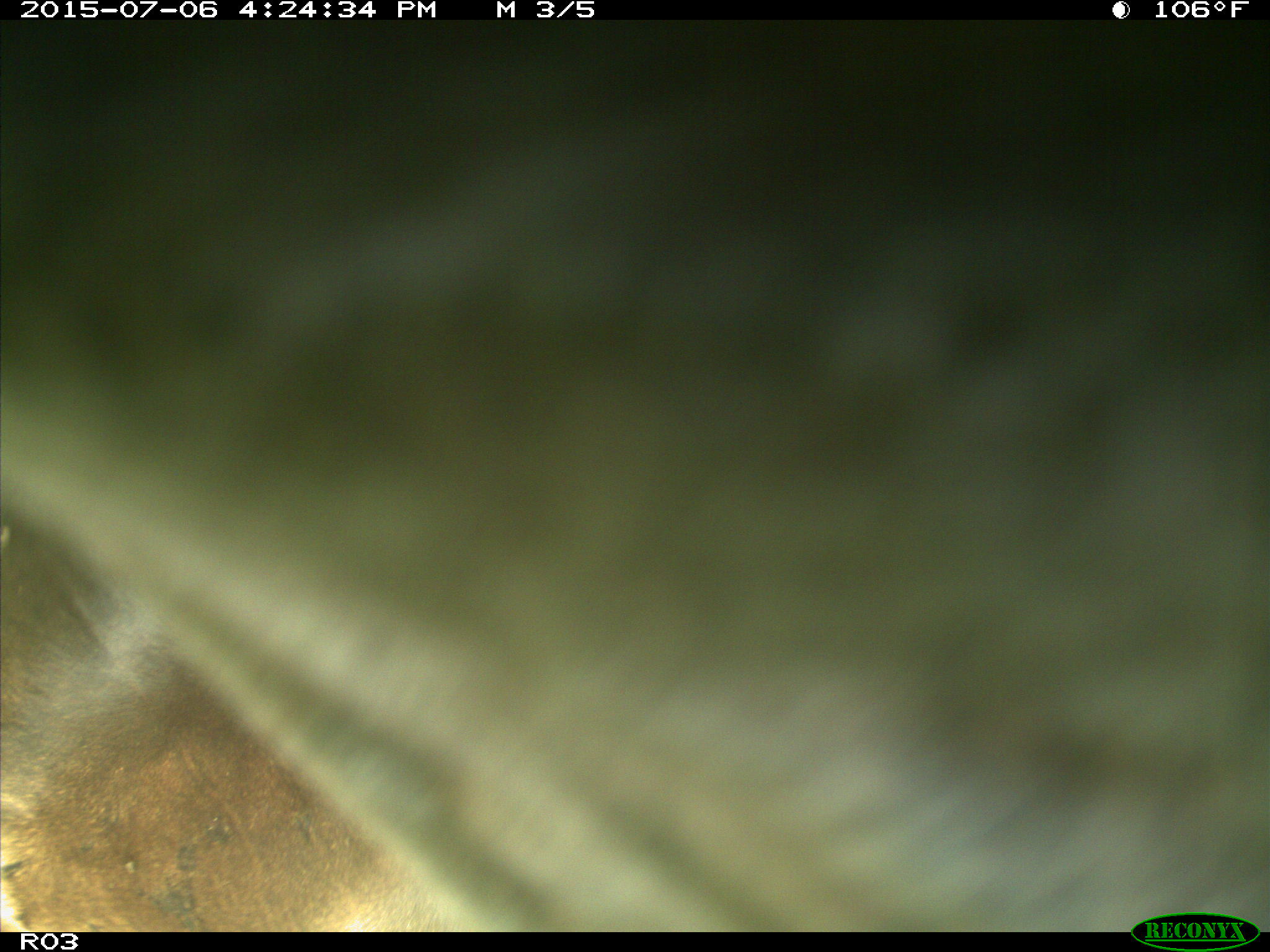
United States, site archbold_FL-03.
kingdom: Animalia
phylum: Chordata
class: Mammalia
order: Artiodactyla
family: Bovidae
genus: Bos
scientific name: Bos taurus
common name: domestic cow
Bos taurus (domestic cow).